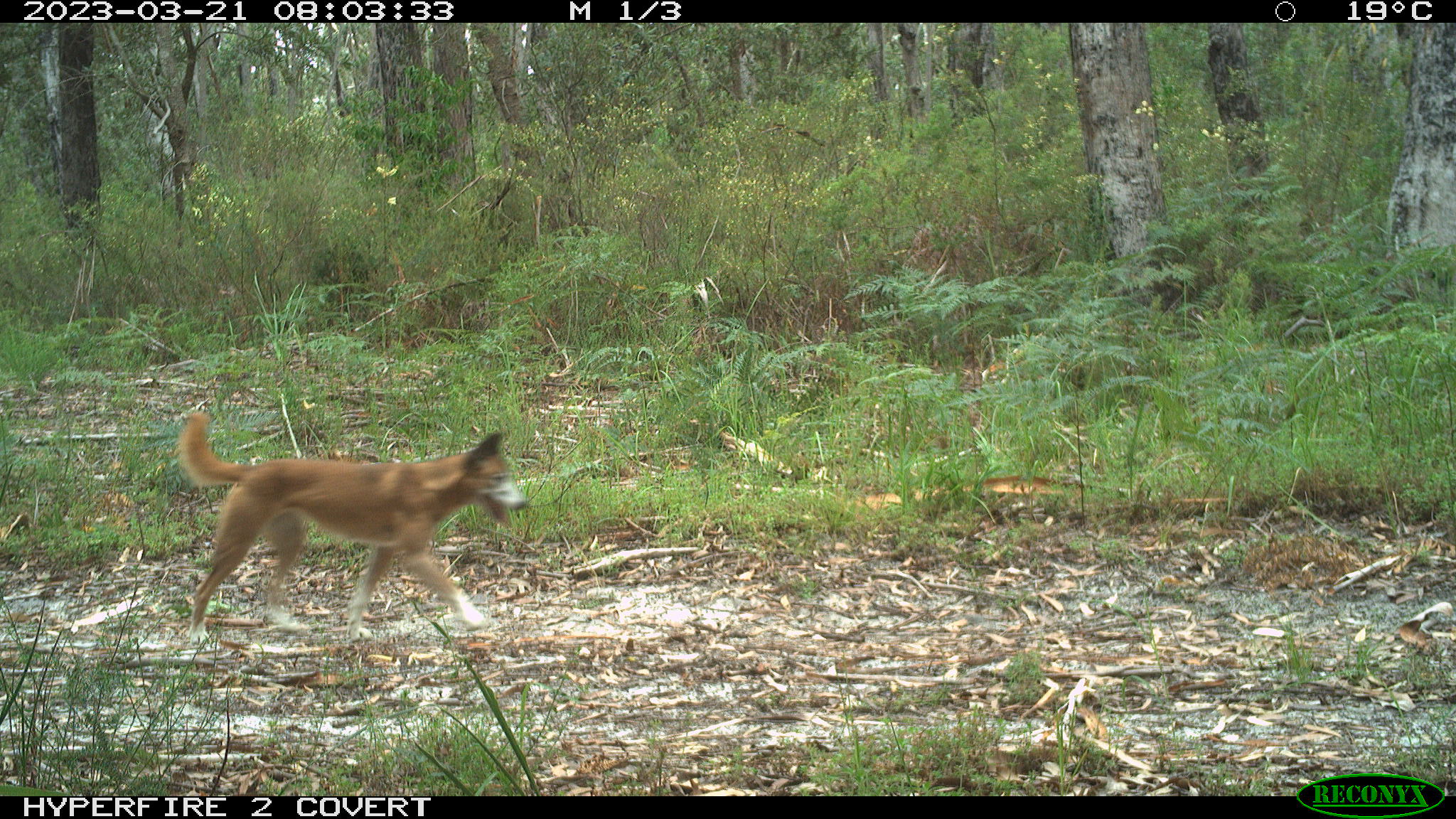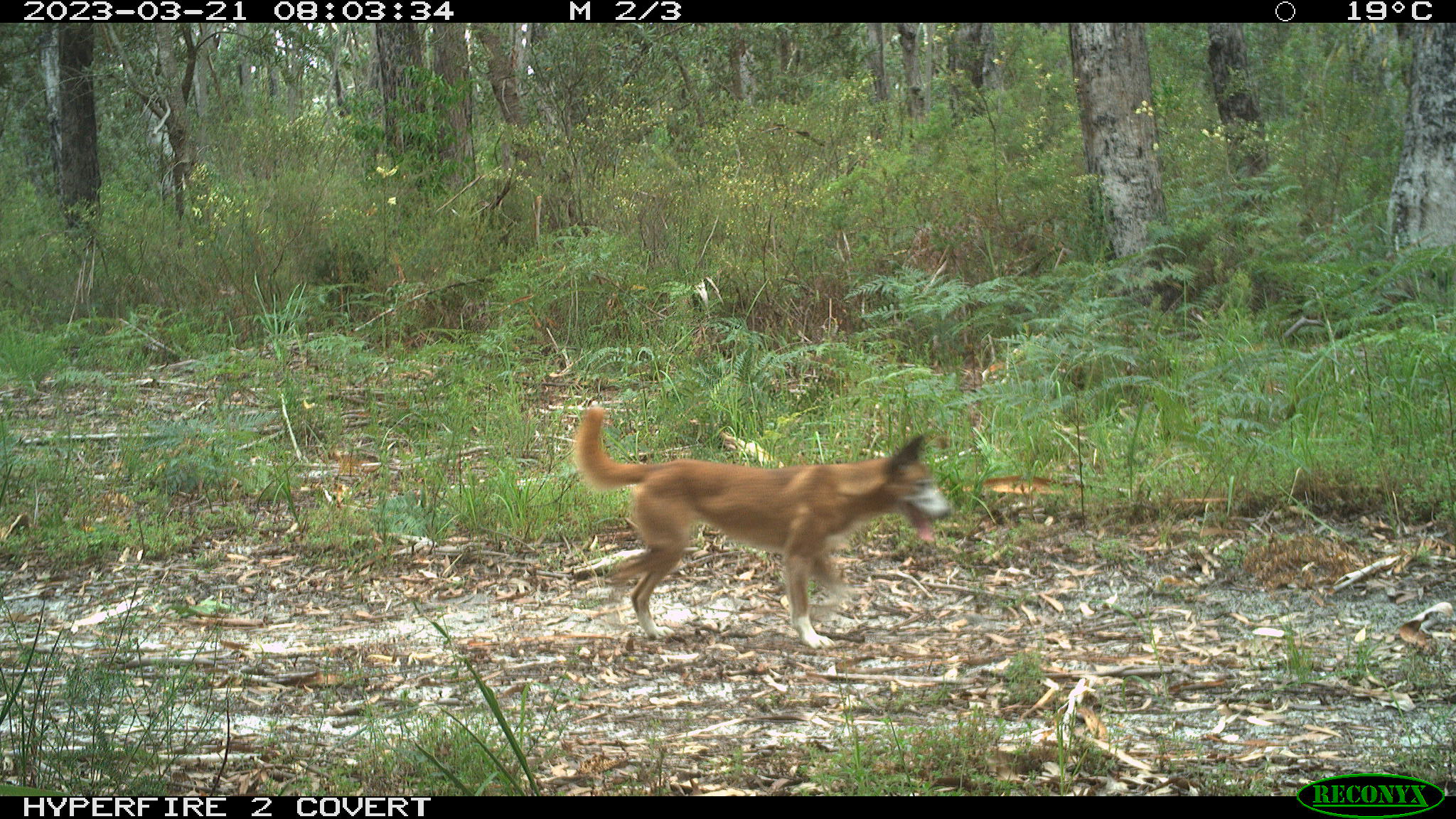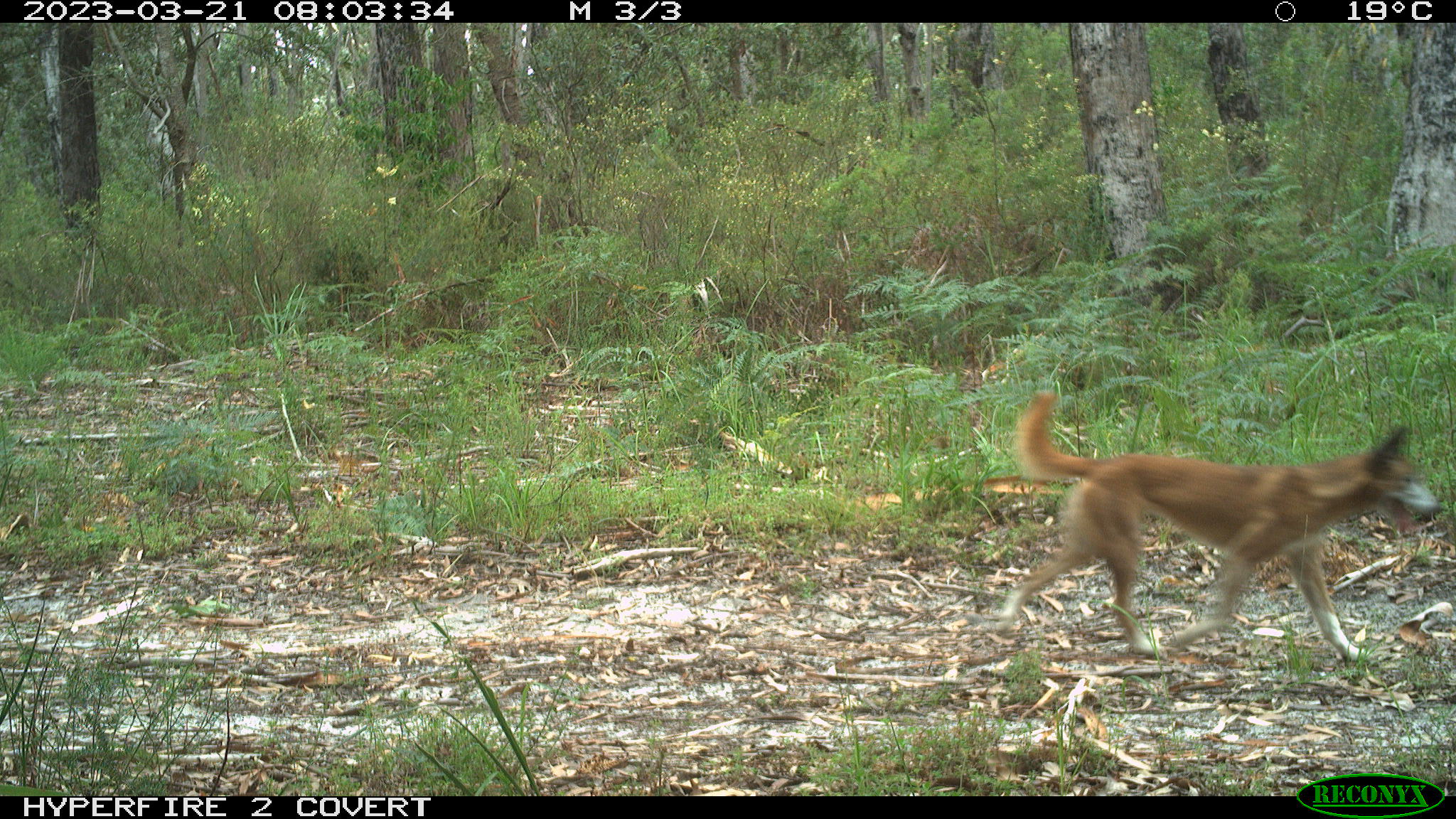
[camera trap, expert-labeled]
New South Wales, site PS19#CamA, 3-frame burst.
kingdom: Animalia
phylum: Chordata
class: Mammalia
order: Carnivora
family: Canidae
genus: Canis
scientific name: Canis familiaris dingo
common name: dingo